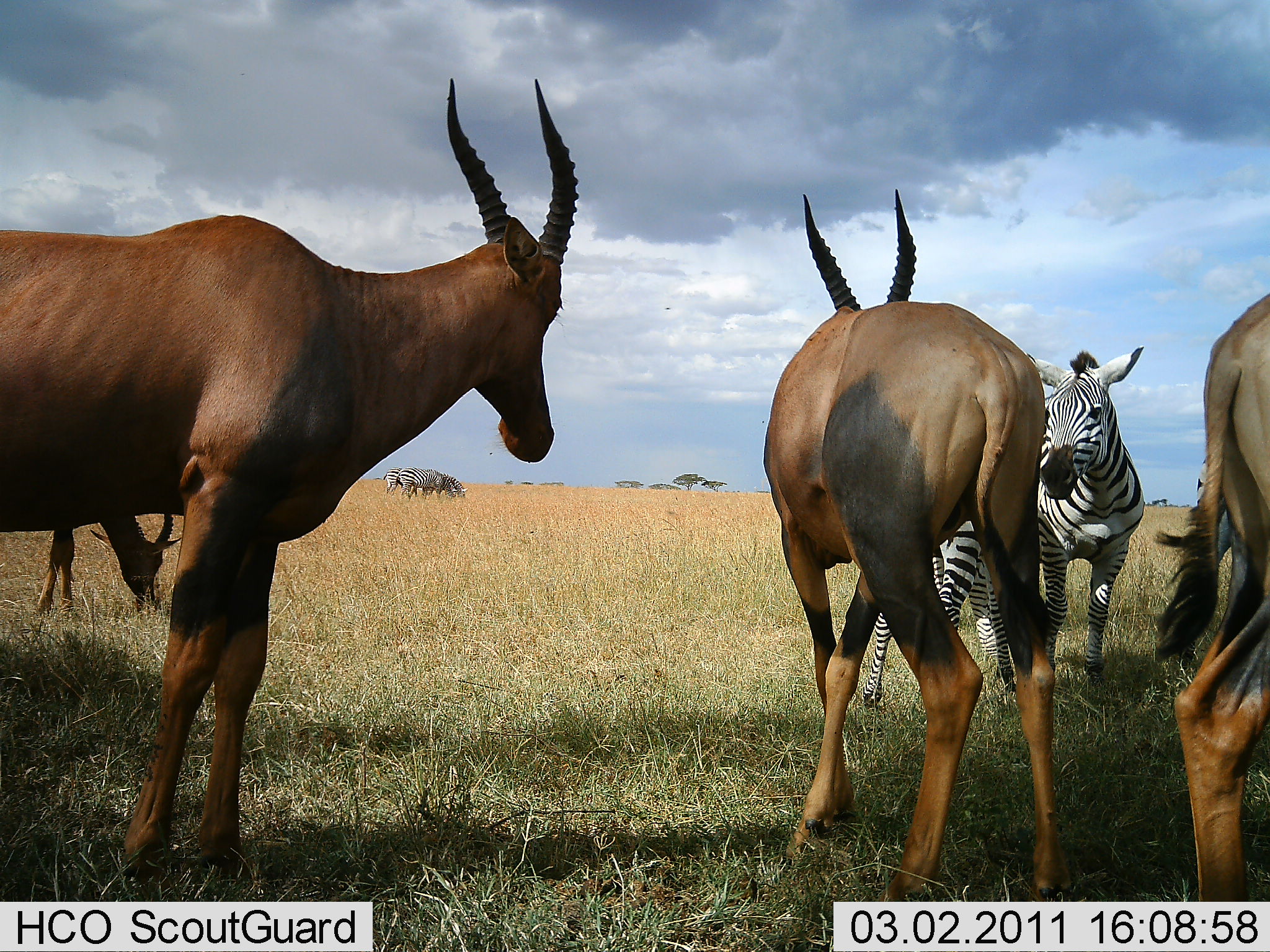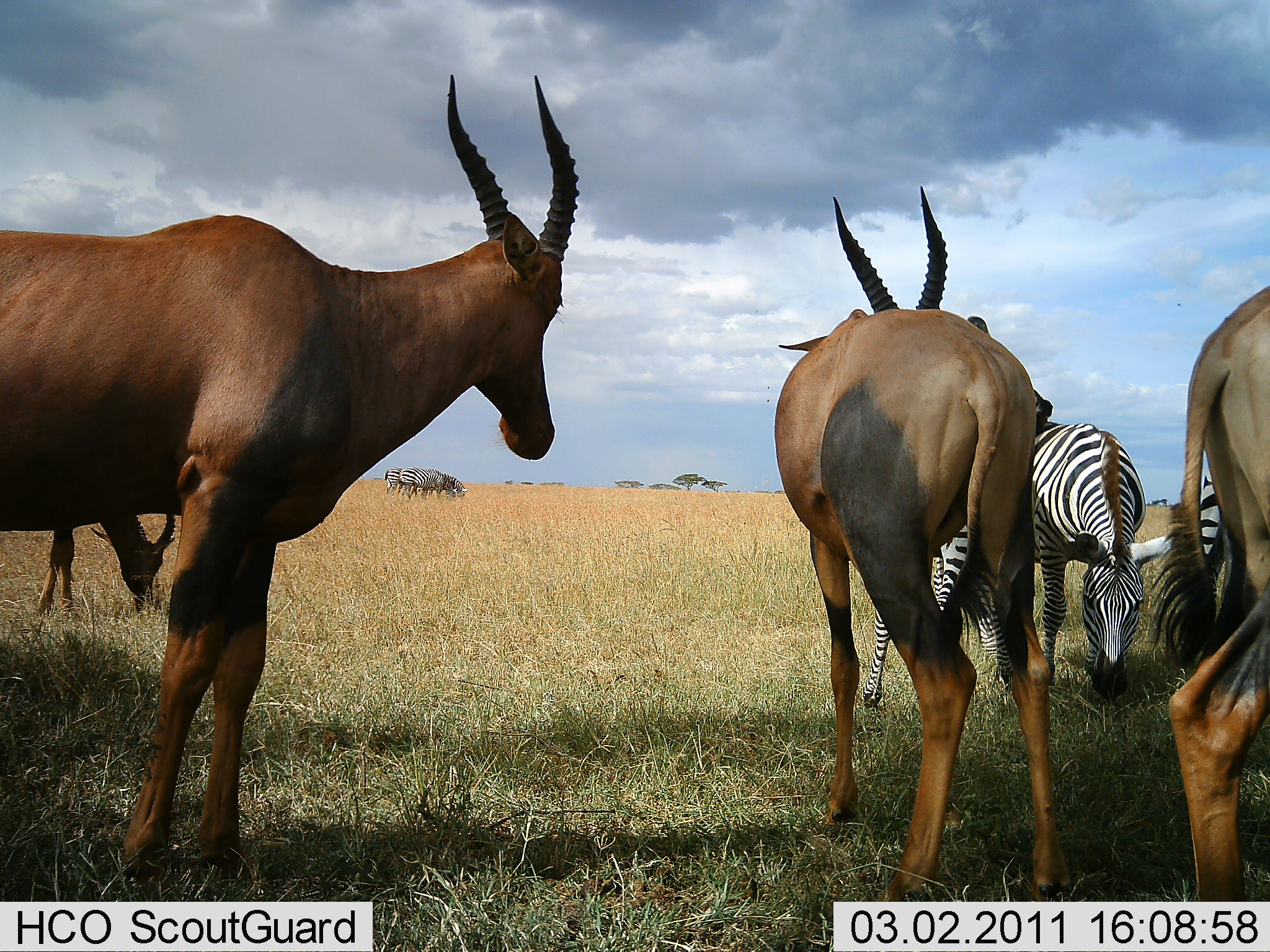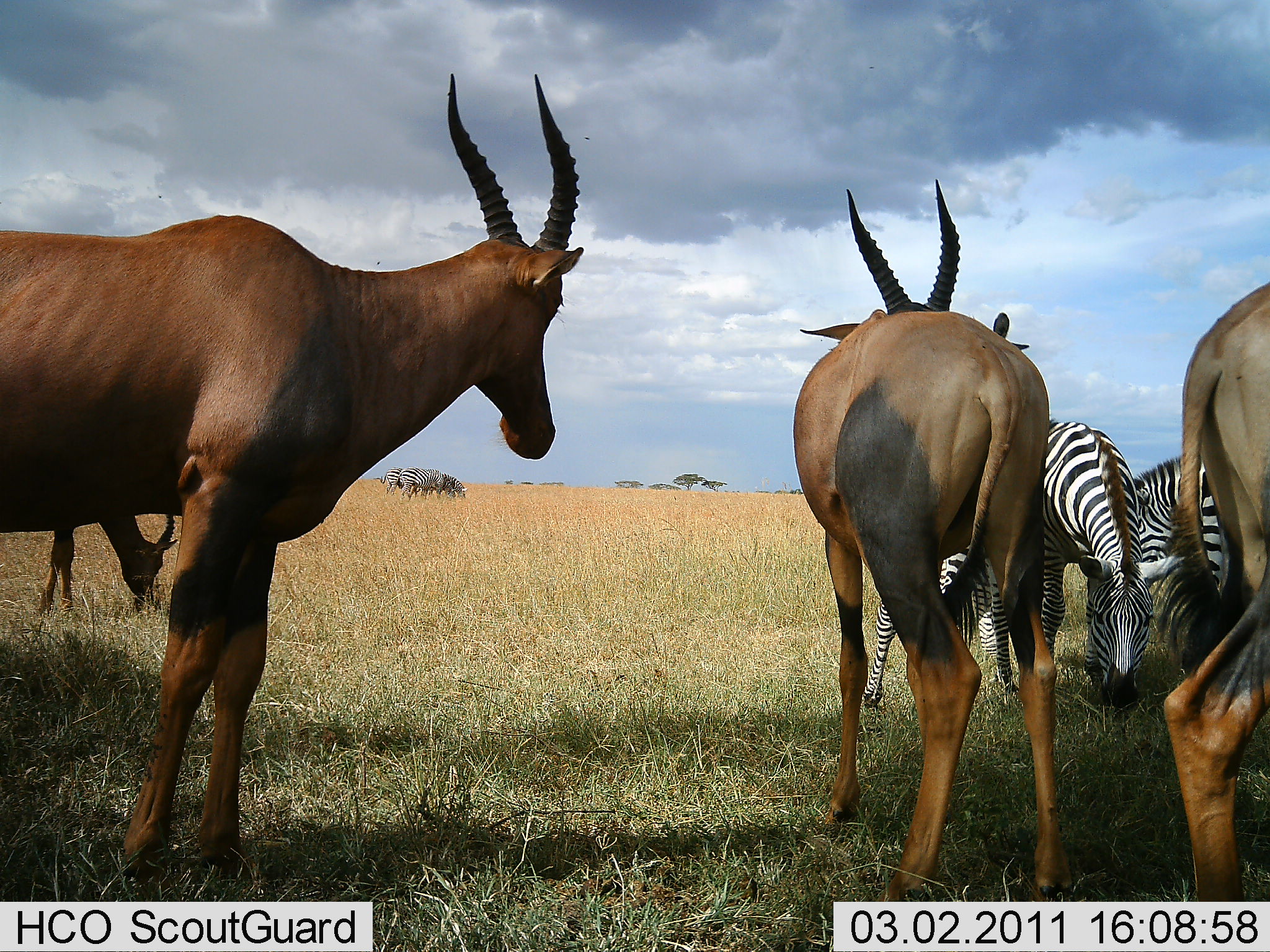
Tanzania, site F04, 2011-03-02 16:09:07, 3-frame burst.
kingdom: Animalia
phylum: Chordata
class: Mammalia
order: Artiodactyla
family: Bovidae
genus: Damaliscus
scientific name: Damaliscus lunatus jimela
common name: topi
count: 4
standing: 100%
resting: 0%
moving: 31%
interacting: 38%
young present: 0%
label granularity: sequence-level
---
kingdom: Animalia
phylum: Chordata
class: Mammalia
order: Perissodactyla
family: Equidae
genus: Equus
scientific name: Equus quagga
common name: plains zebra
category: zebra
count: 3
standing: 80%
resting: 7%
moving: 20%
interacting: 33%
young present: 0%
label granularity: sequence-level